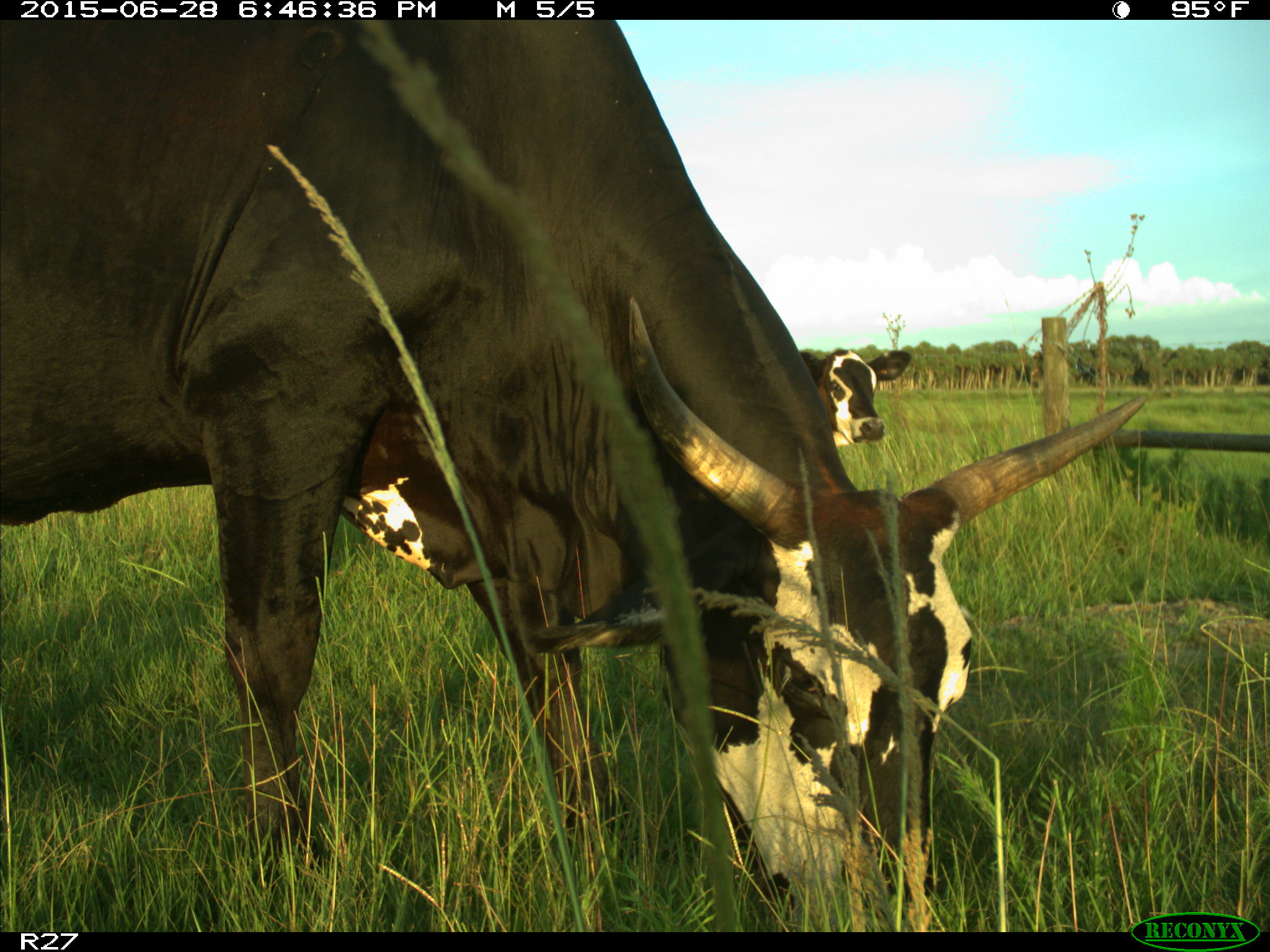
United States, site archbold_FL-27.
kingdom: Animalia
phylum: Chordata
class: Mammalia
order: Artiodactyla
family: Bovidae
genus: Bos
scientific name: Bos taurus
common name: domestic cow